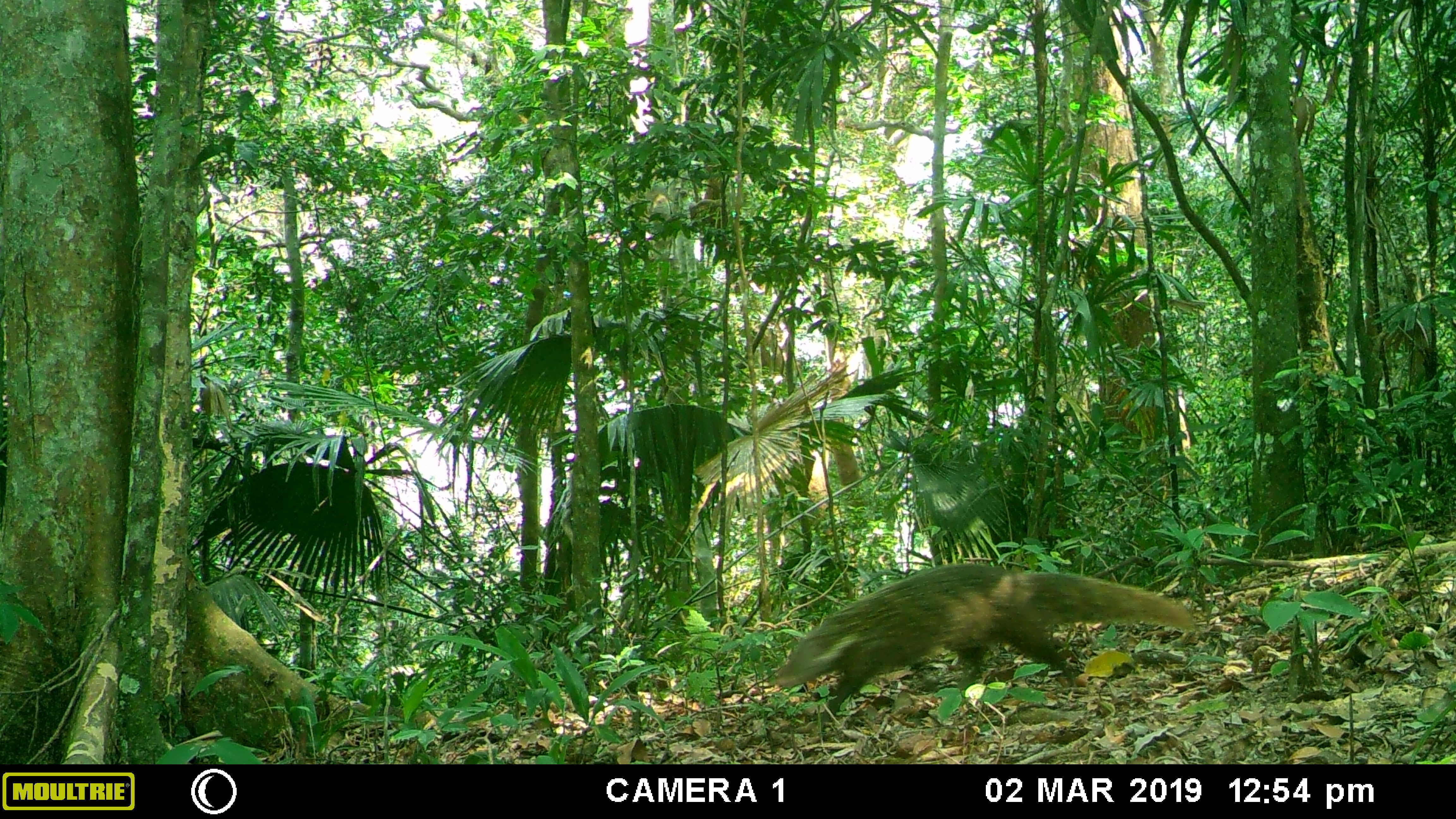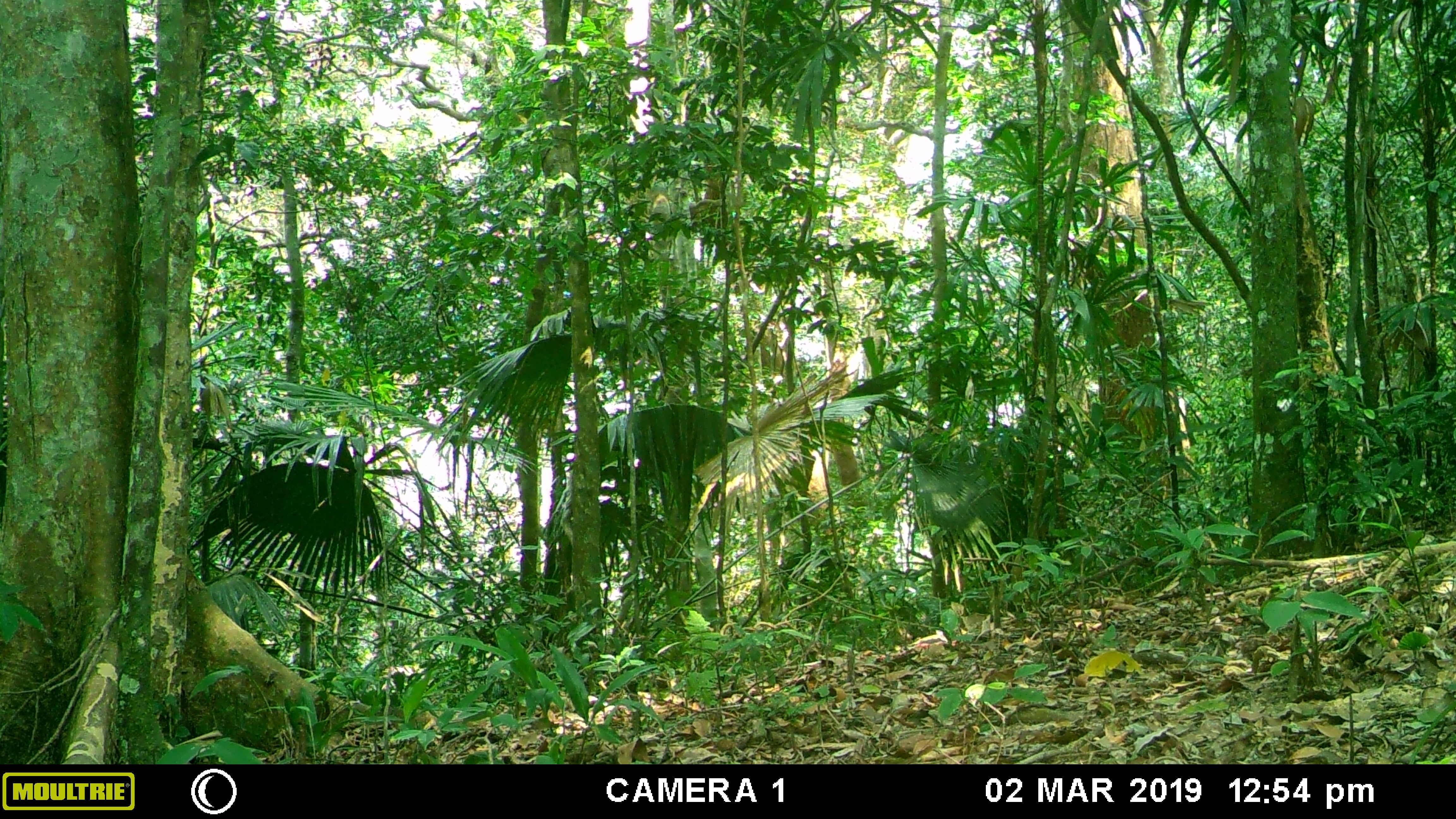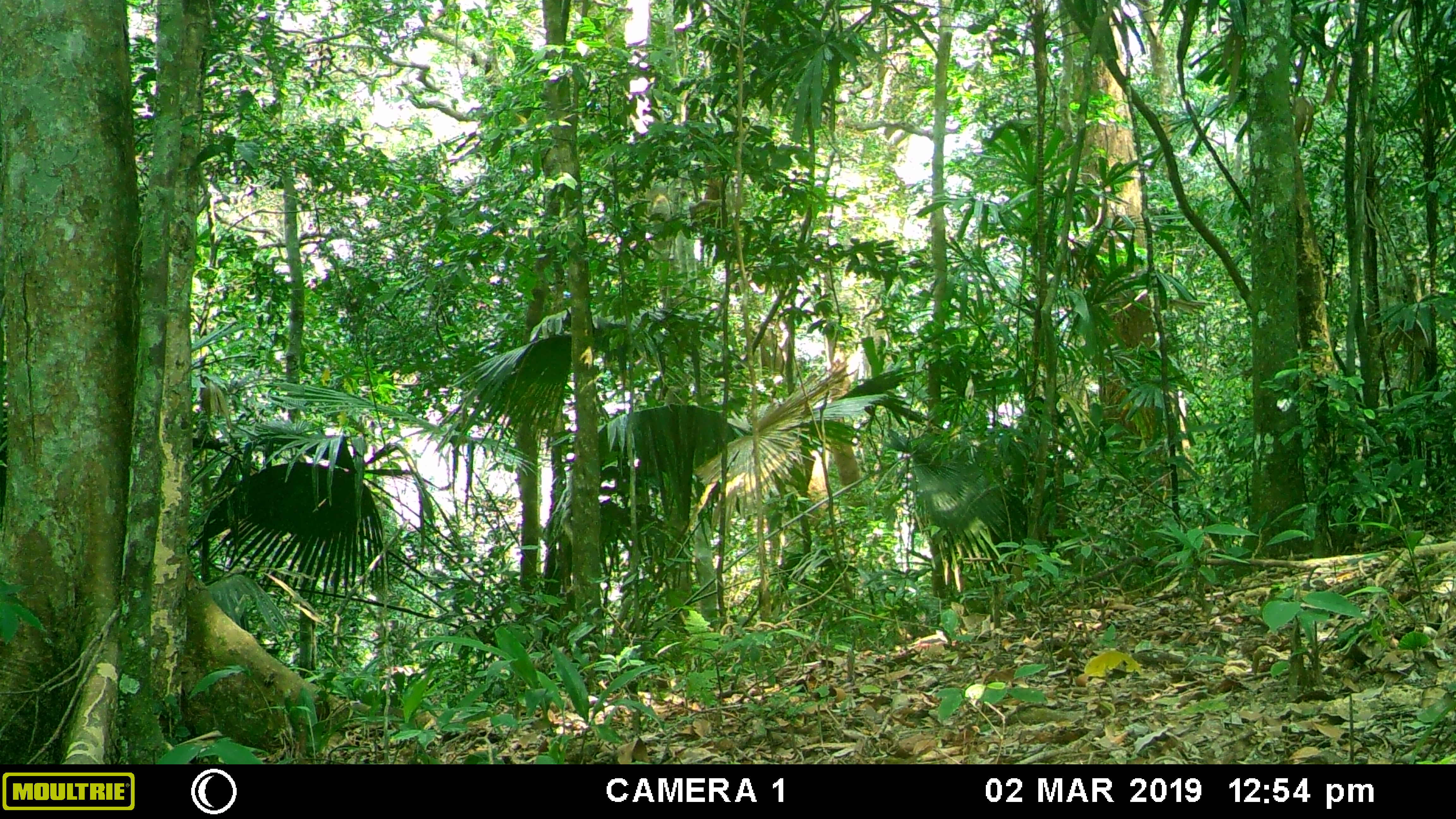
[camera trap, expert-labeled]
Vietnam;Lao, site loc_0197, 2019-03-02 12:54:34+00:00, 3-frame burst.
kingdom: Animalia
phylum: Chordata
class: Mammalia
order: Carnivora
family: Herpestidae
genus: Urva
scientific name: Urva urva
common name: crab-eating mongoose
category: crab eating mongoose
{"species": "crab eating mongoose (crab-eating mongoose) (Urva urva)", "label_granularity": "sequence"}